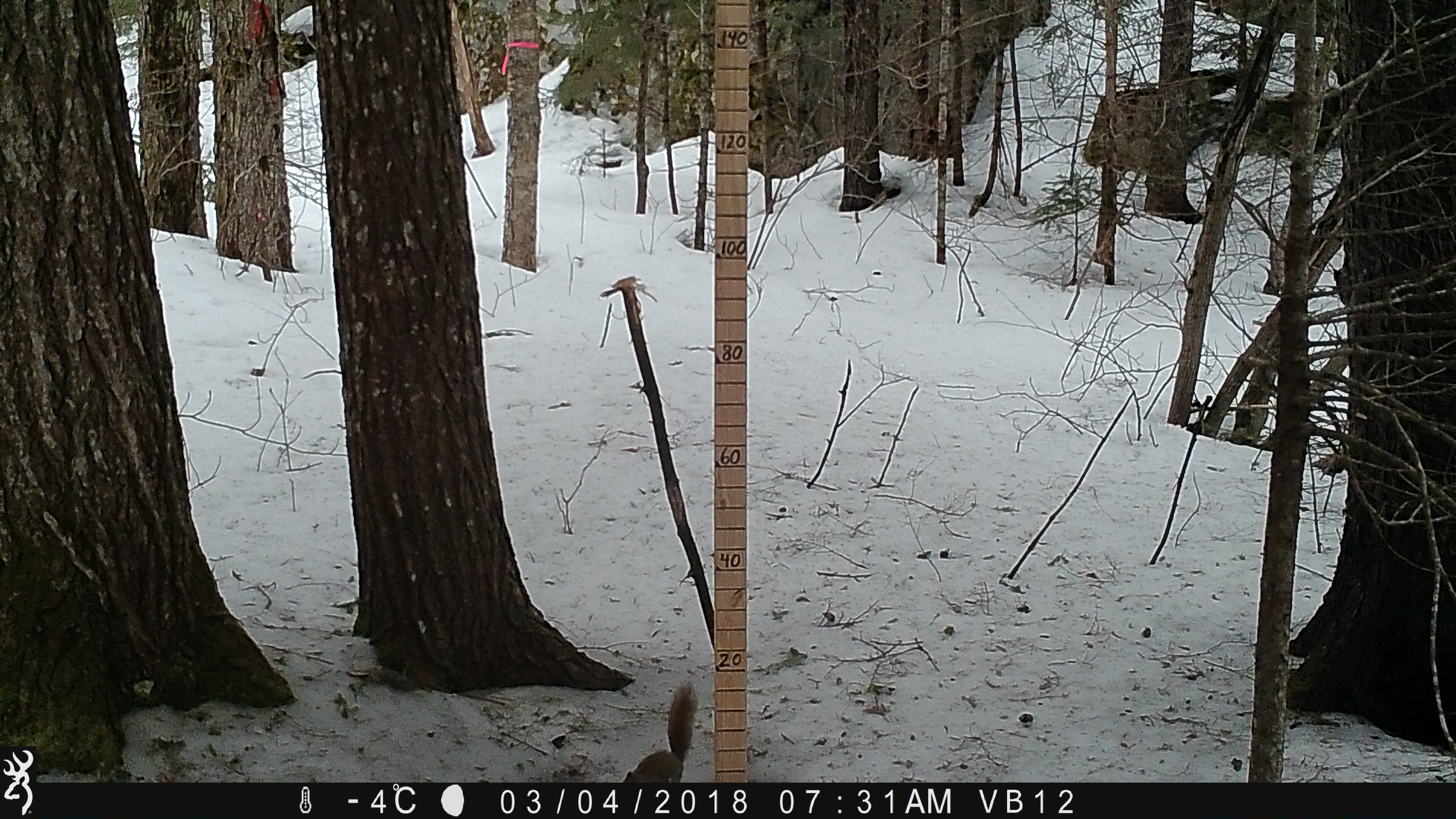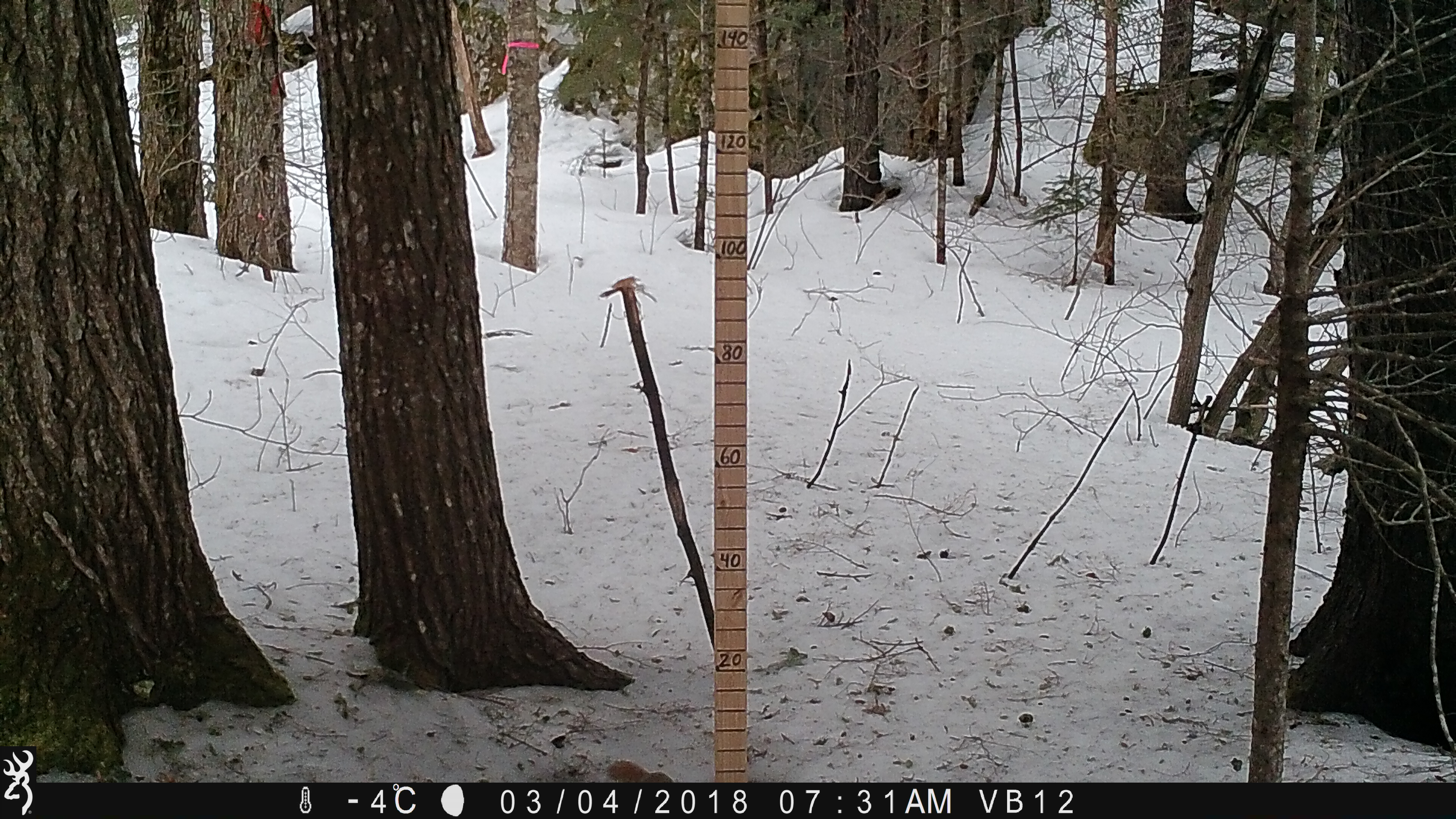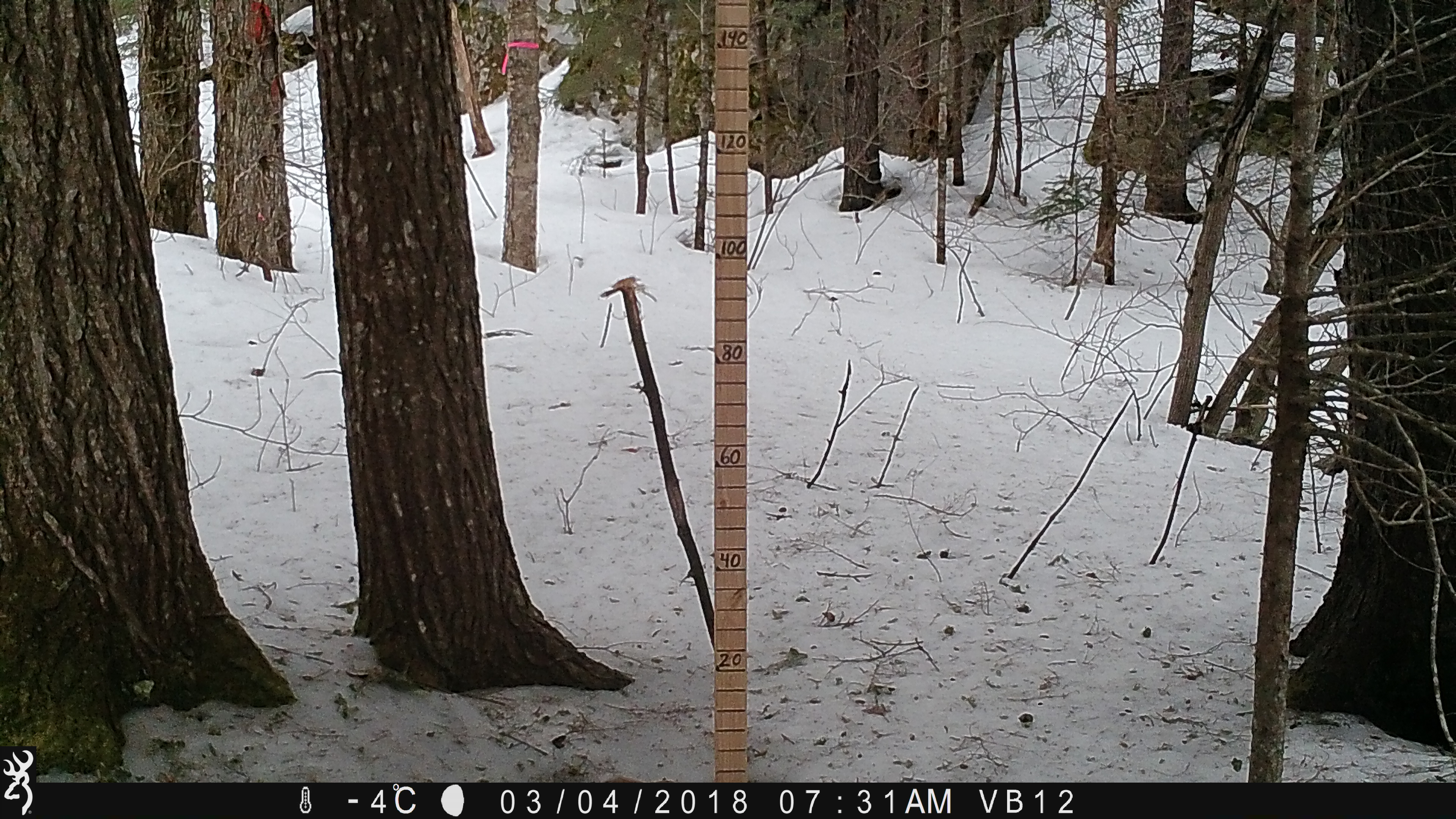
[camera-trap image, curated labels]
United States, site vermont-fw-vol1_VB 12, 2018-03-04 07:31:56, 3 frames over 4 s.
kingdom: Animalia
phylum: Chordata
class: Mammalia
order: Rodentia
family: Sciuridae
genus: Tamiasciurus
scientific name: Tamiasciurus hudsonicus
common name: red squirrel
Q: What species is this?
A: Red squirrel (Tamiasciurus hudsonicus).